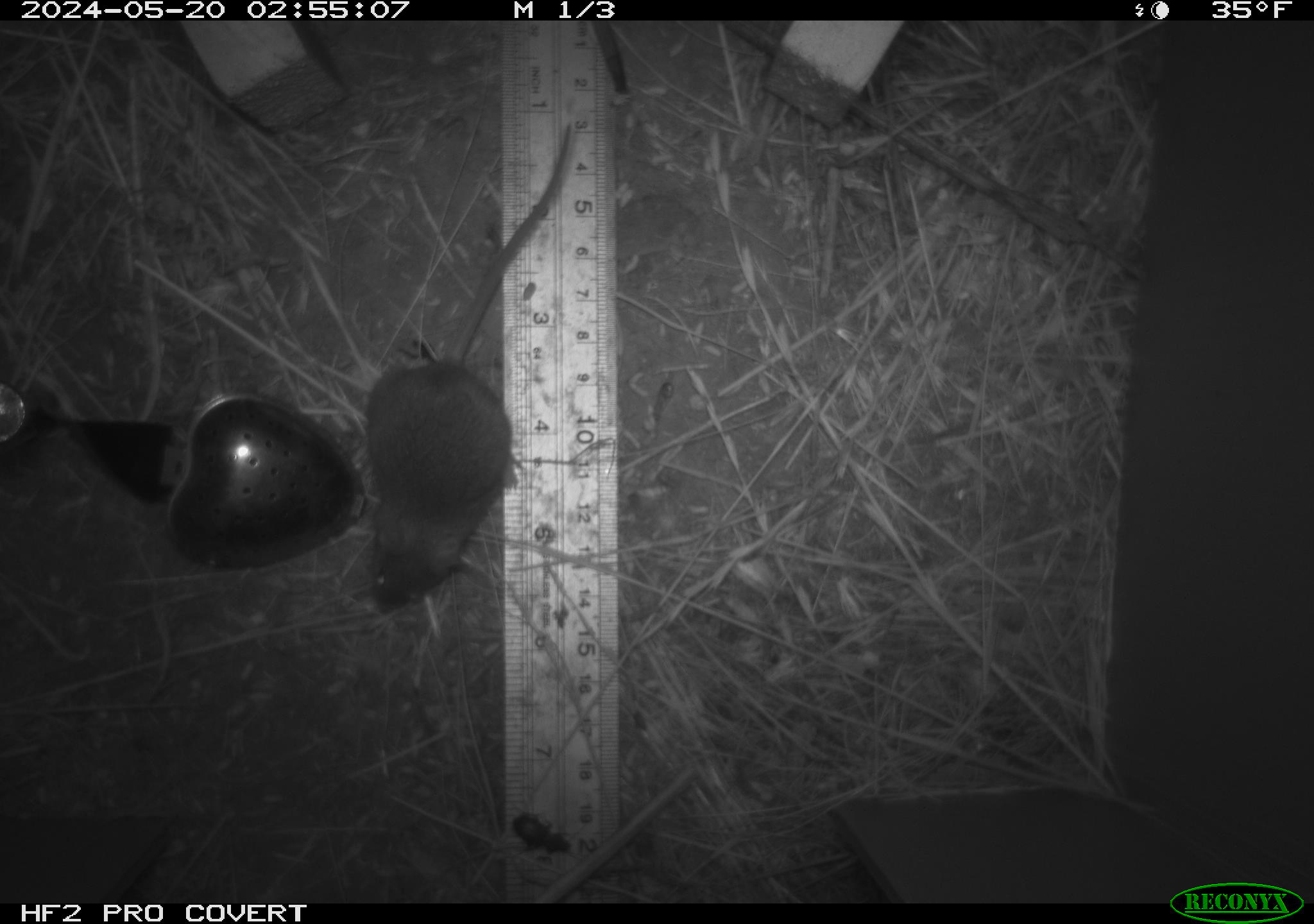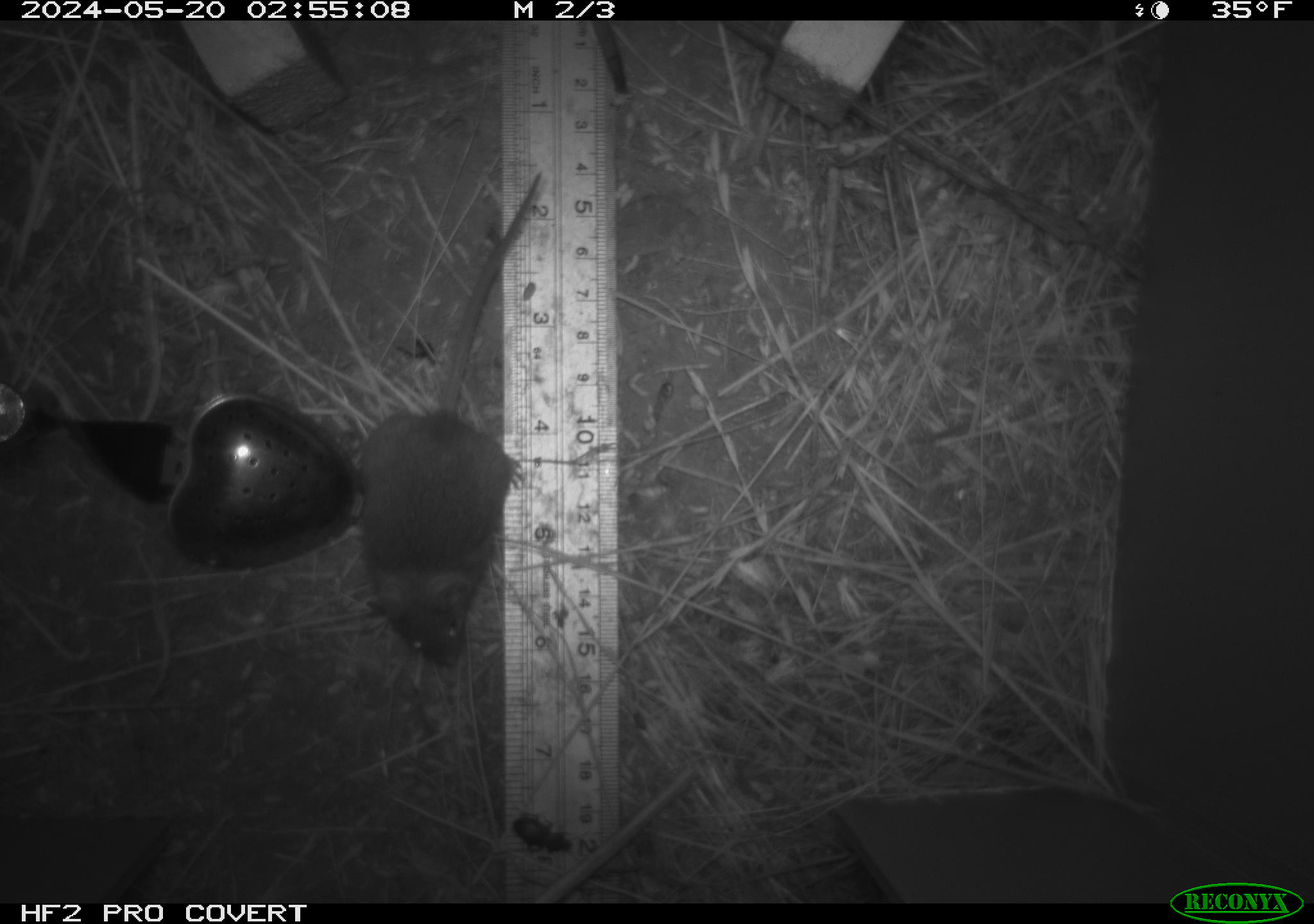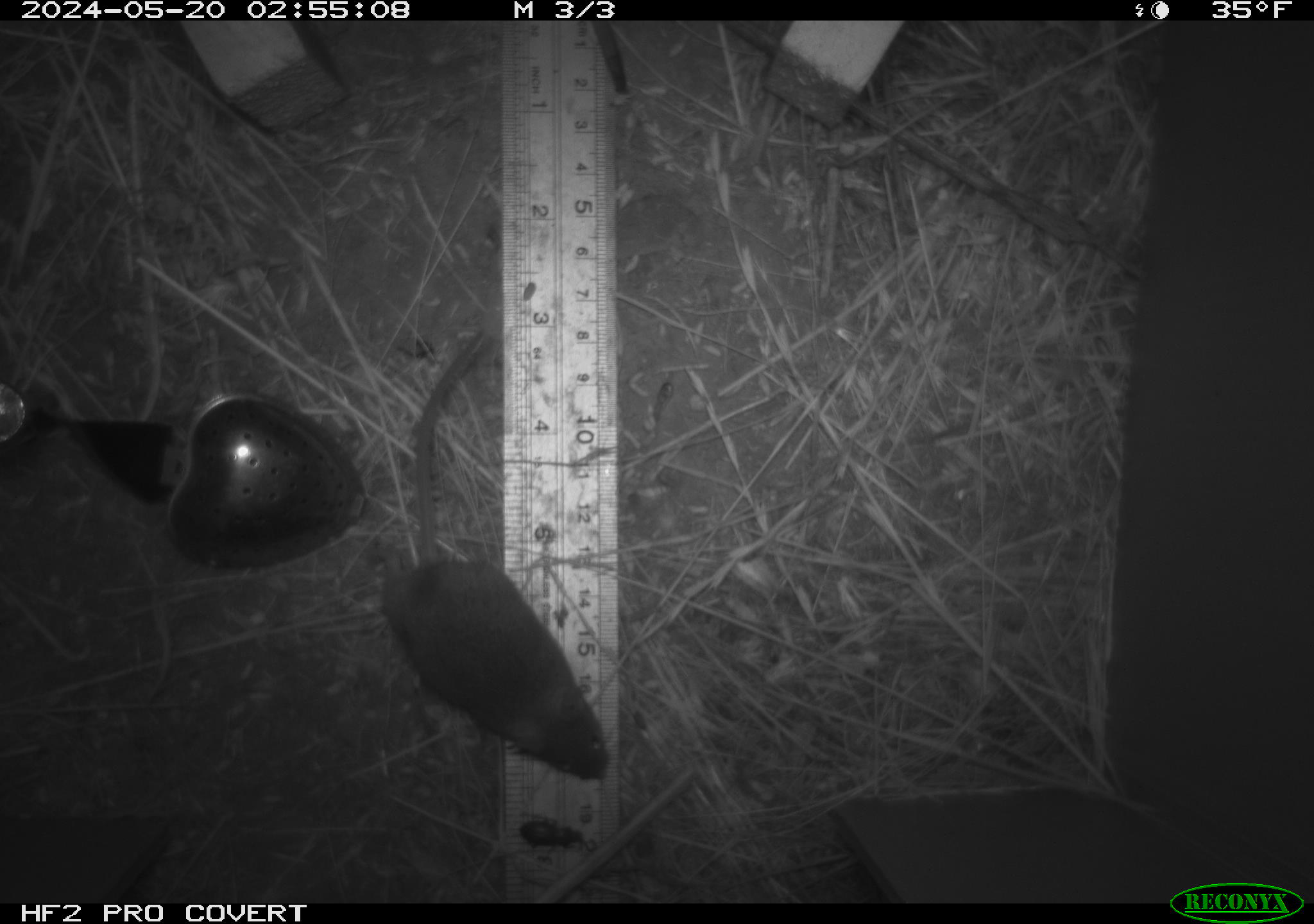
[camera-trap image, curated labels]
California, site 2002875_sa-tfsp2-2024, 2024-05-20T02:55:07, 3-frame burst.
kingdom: Animalia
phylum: Arthropoda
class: Insecta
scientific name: Insecta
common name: insect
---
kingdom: Animalia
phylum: Chordata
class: Mammalia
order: Rodentia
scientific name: Rodentia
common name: mouse species